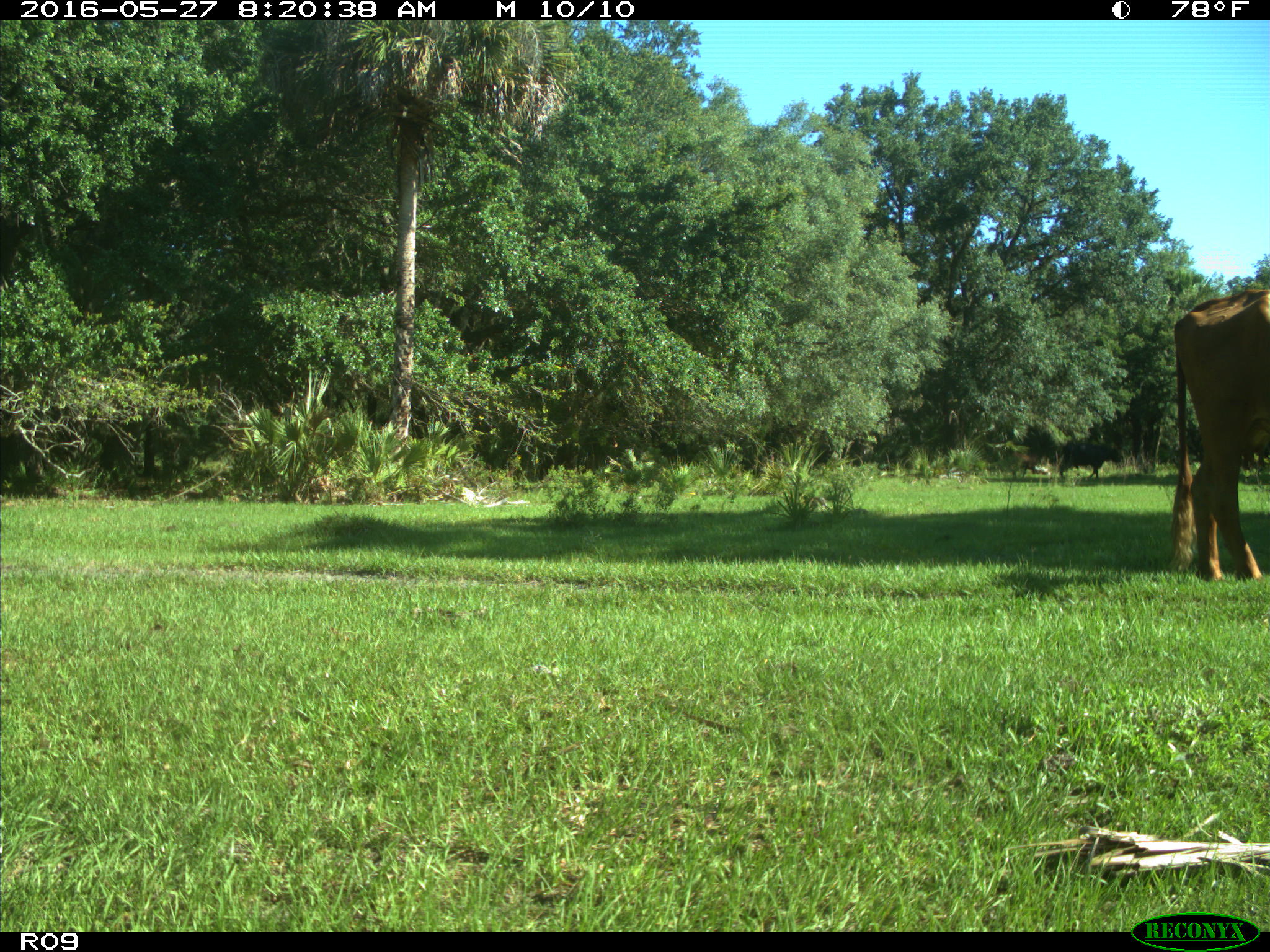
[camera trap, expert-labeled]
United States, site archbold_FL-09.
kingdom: Animalia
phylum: Chordata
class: Mammalia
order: Artiodactyla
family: Bovidae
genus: Bos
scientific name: Bos taurus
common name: domestic cow